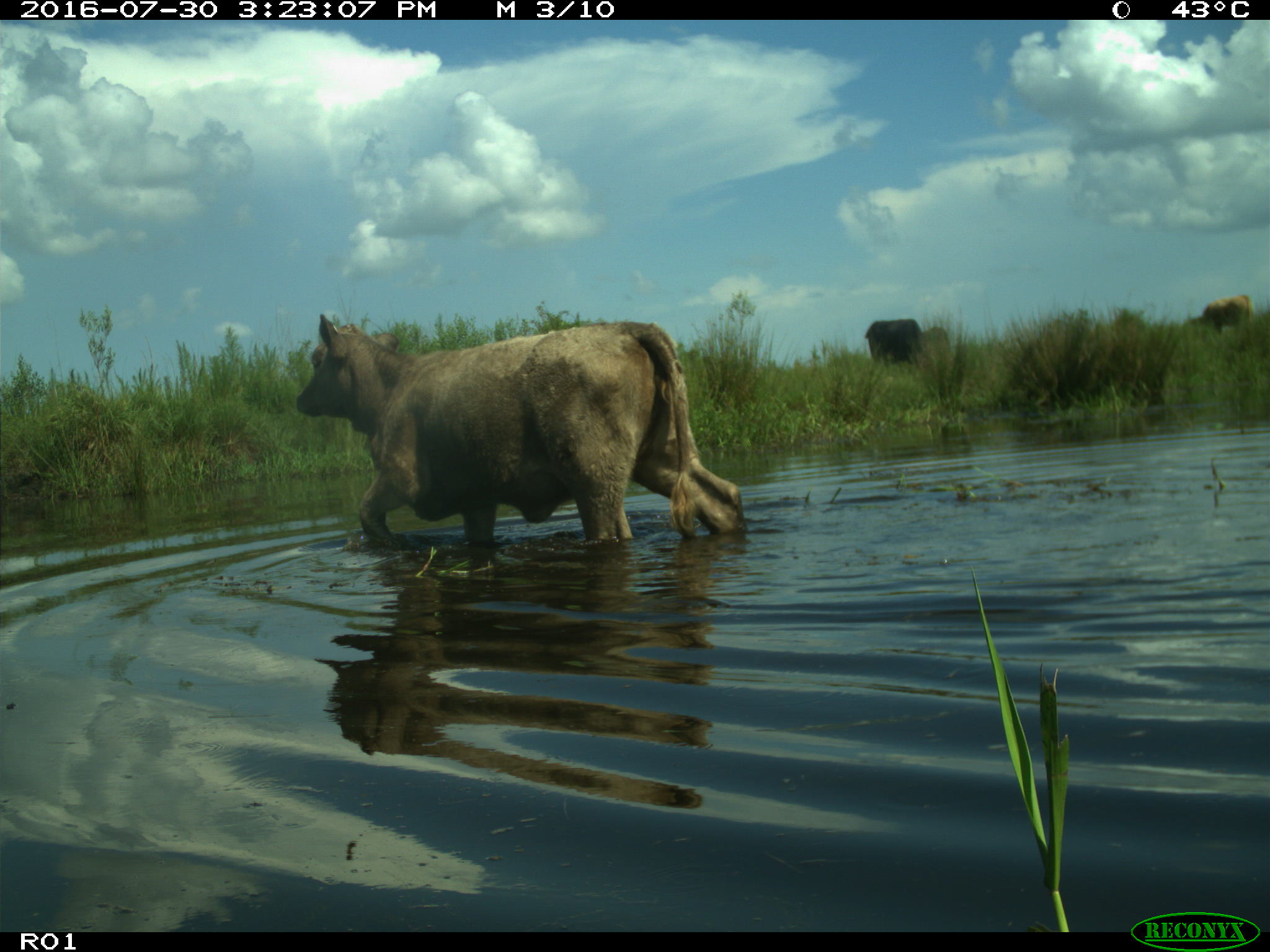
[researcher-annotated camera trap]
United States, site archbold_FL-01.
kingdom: Animalia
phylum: Chordata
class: Mammalia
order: Artiodactyla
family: Bovidae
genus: Bos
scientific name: Bos taurus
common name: domestic cow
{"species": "Bos taurus (domestic cow)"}